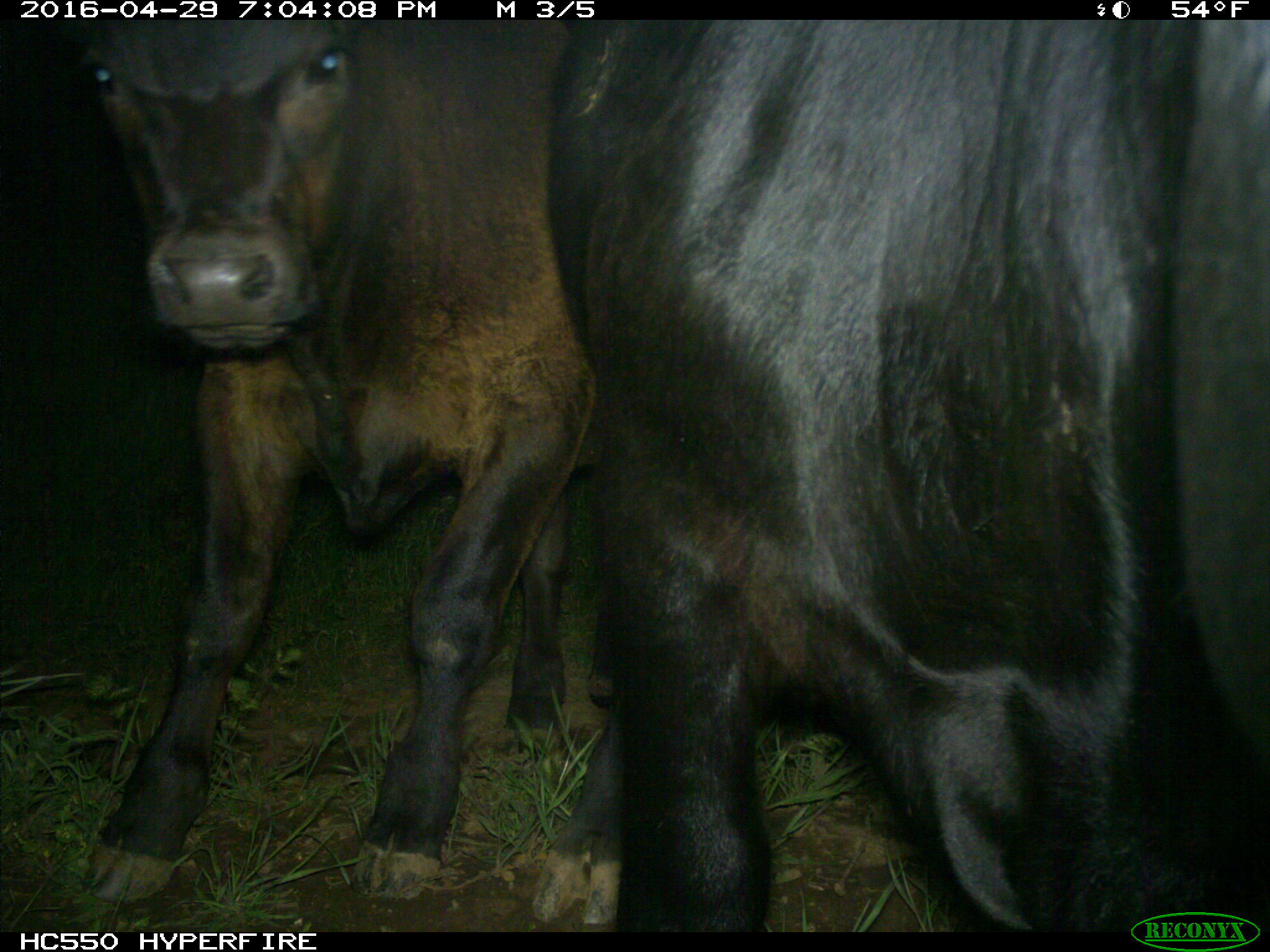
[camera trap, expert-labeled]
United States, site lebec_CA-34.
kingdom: Animalia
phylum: Chordata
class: Mammalia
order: Artiodactyla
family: Bovidae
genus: Bos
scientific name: Bos taurus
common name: domestic cow